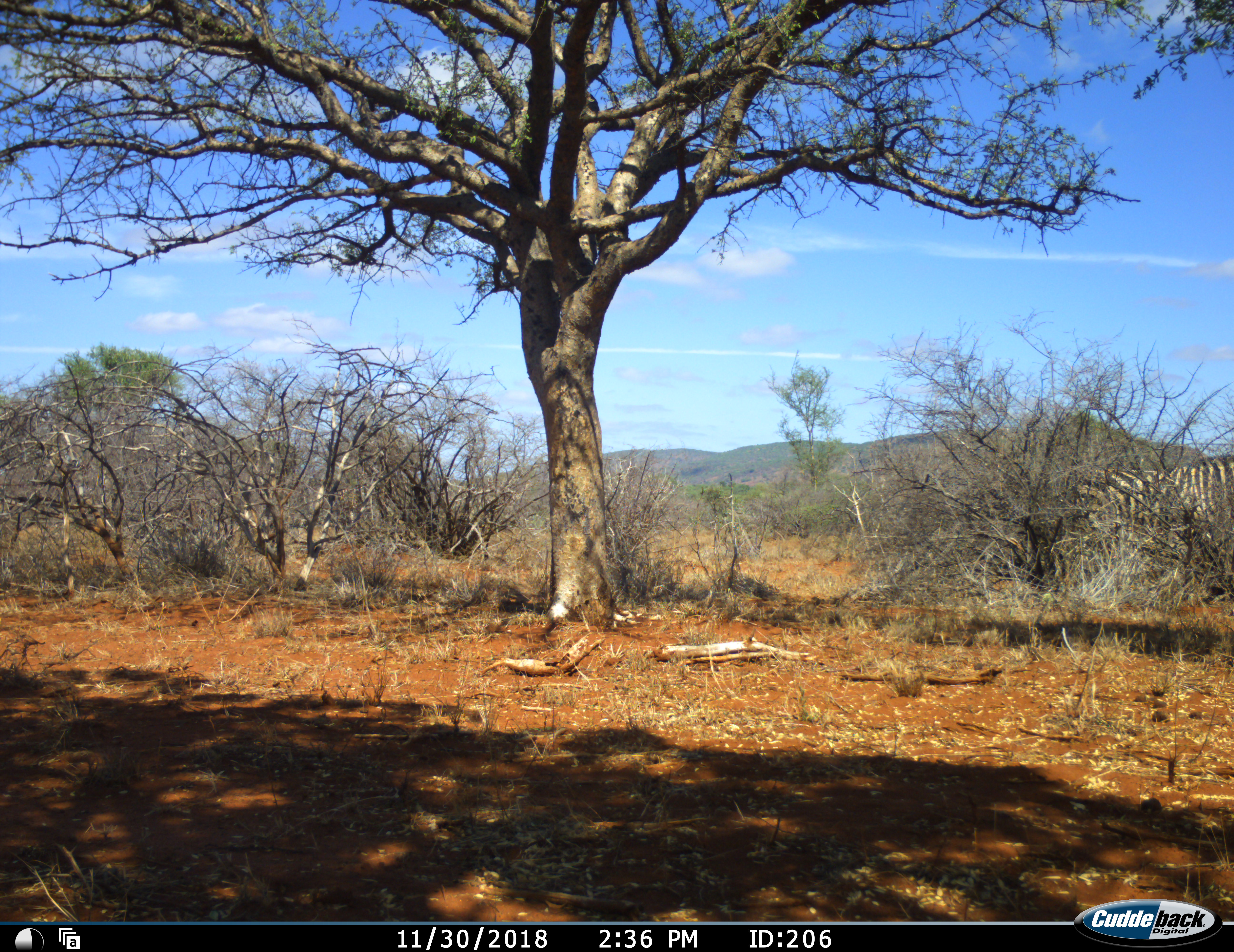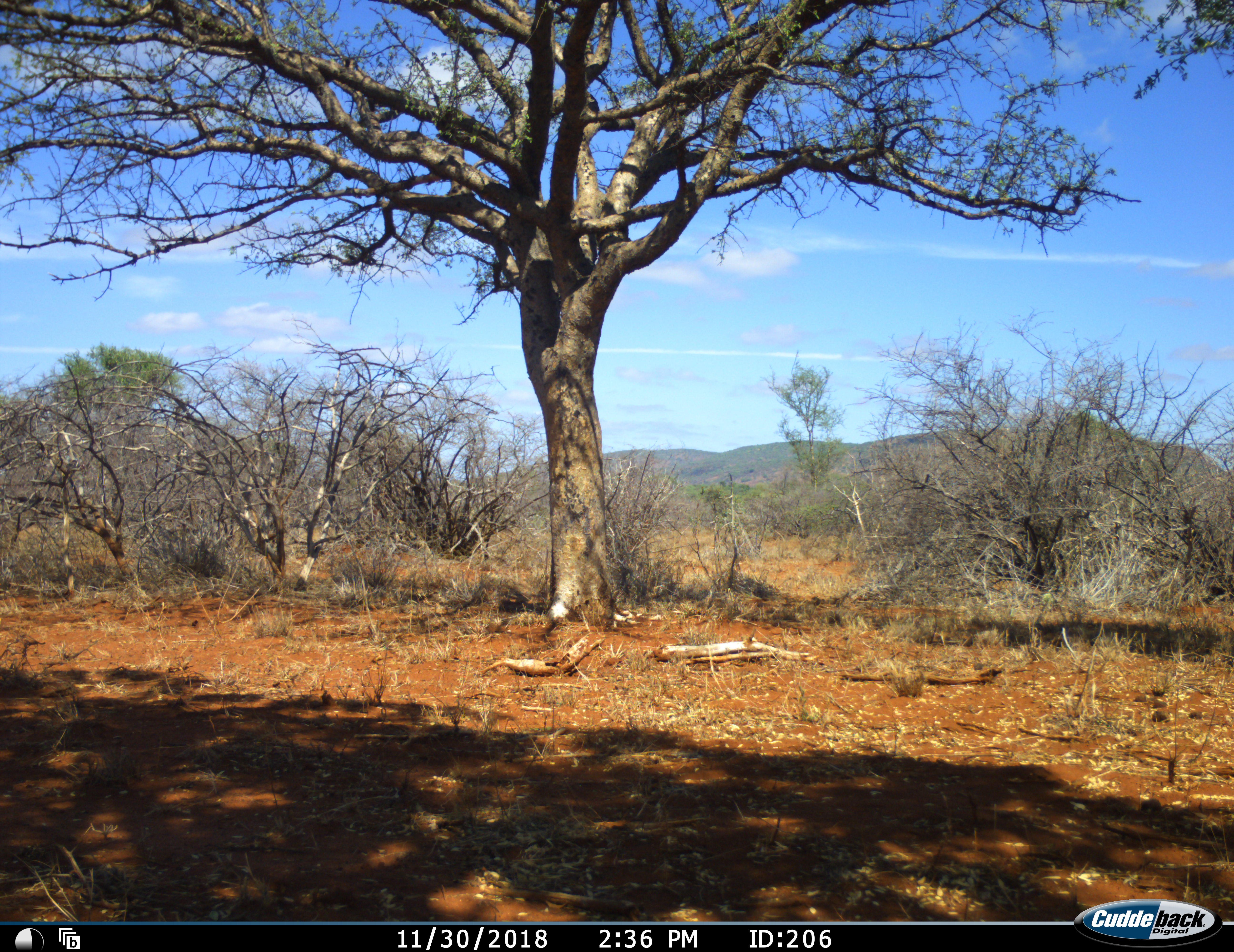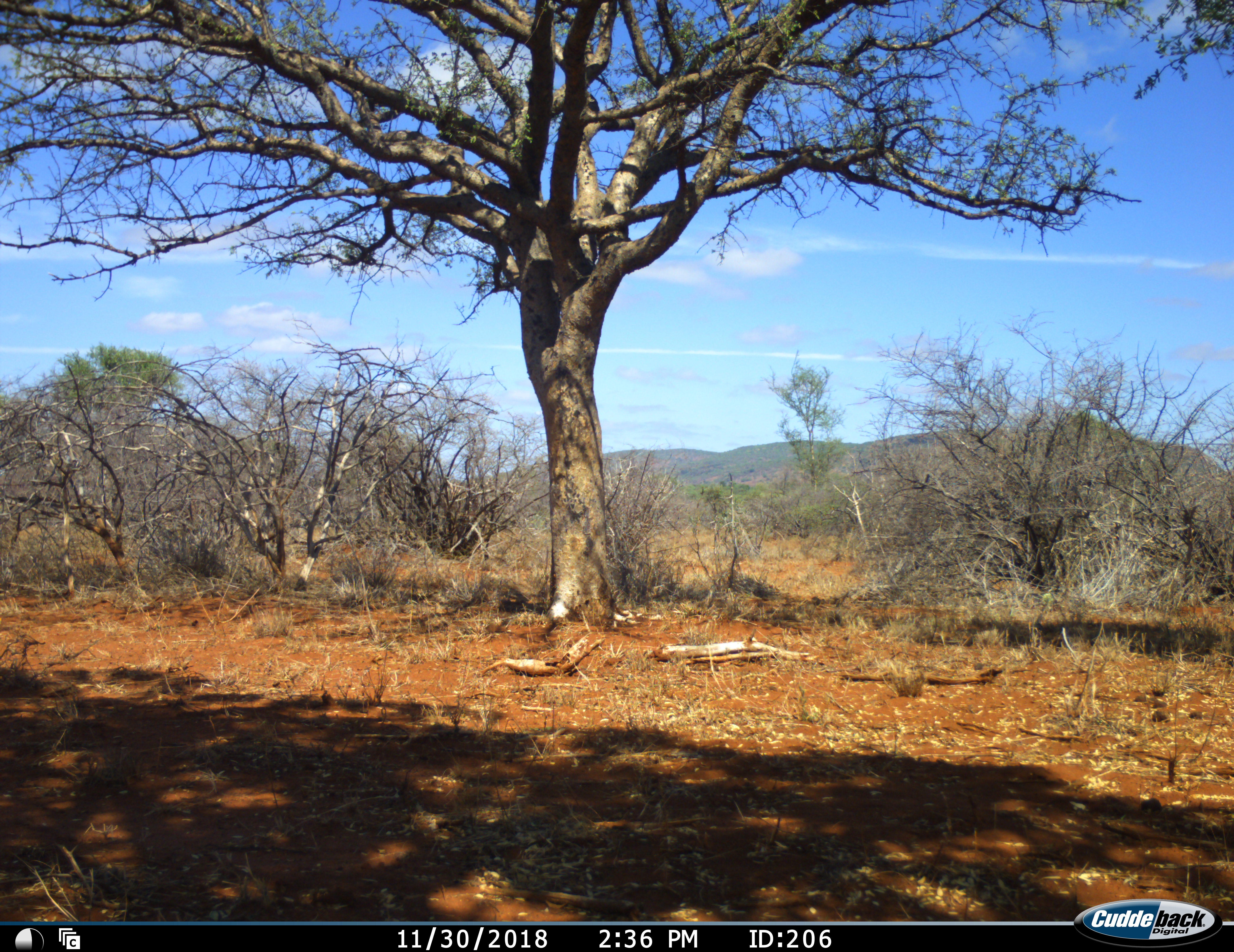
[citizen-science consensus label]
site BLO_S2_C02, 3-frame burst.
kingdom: Animalia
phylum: Chordata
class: Mammalia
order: Perissodactyla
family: Equidae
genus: Equus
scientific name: Equus quagga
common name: plains zebra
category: zebraplains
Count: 1.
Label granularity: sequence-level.